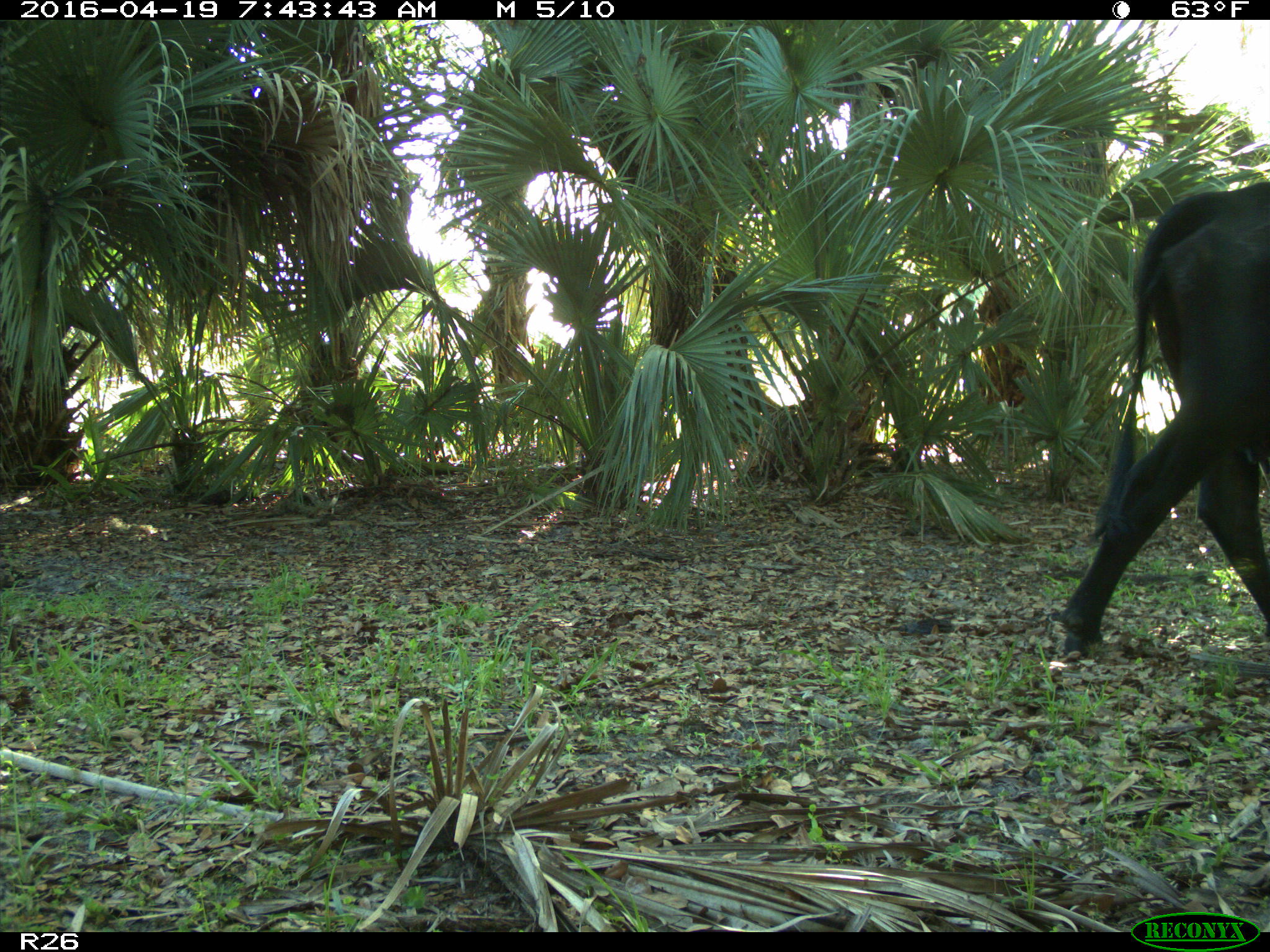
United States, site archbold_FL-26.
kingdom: Animalia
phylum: Chordata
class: Mammalia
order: Artiodactyla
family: Bovidae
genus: Bos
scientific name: Bos taurus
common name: domestic cow